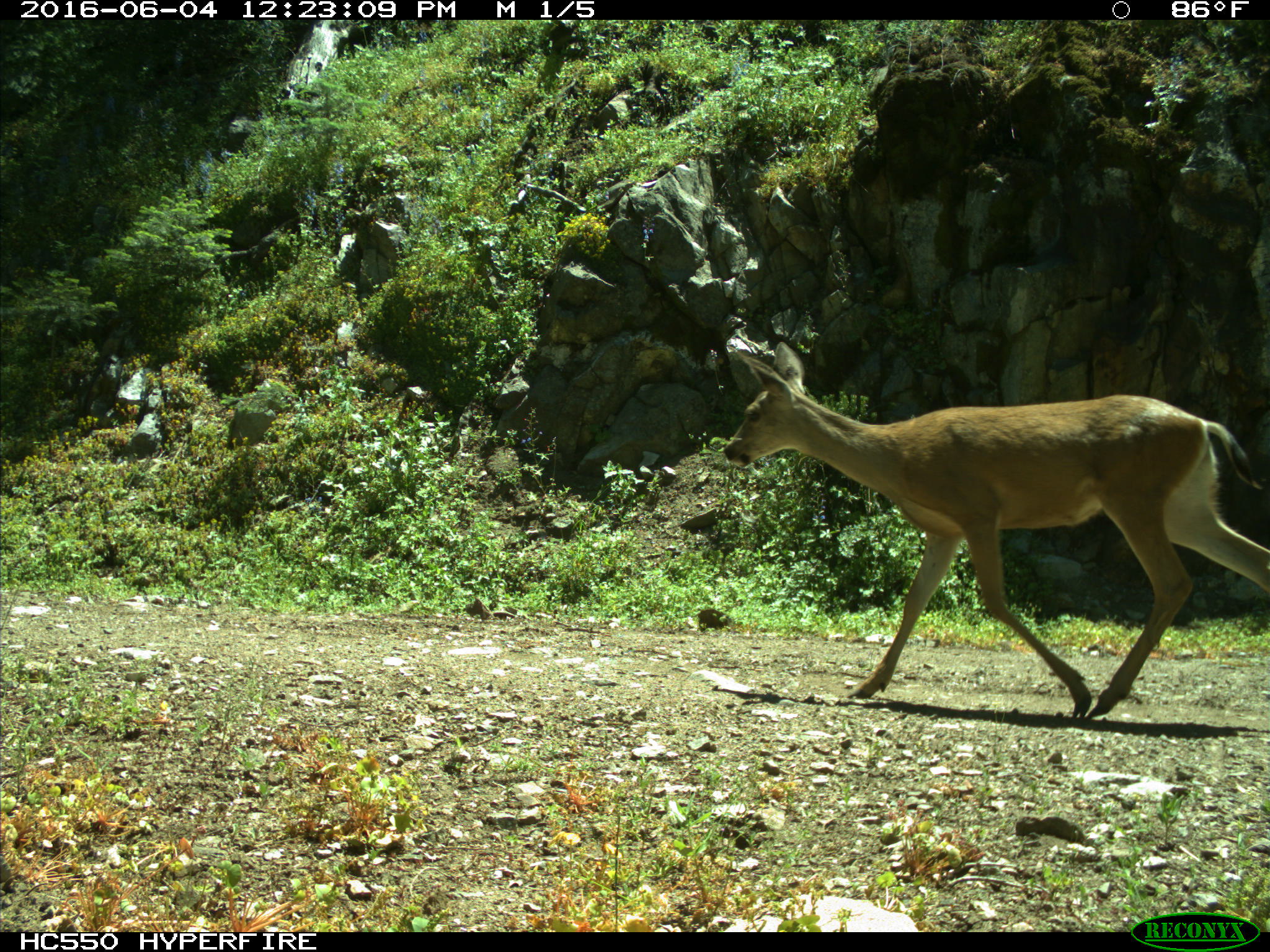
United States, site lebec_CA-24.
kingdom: Animalia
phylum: Chordata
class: Mammalia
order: Artiodactyla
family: Cervidae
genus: Odocoileus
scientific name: Odocoileus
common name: deer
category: unidentified deer